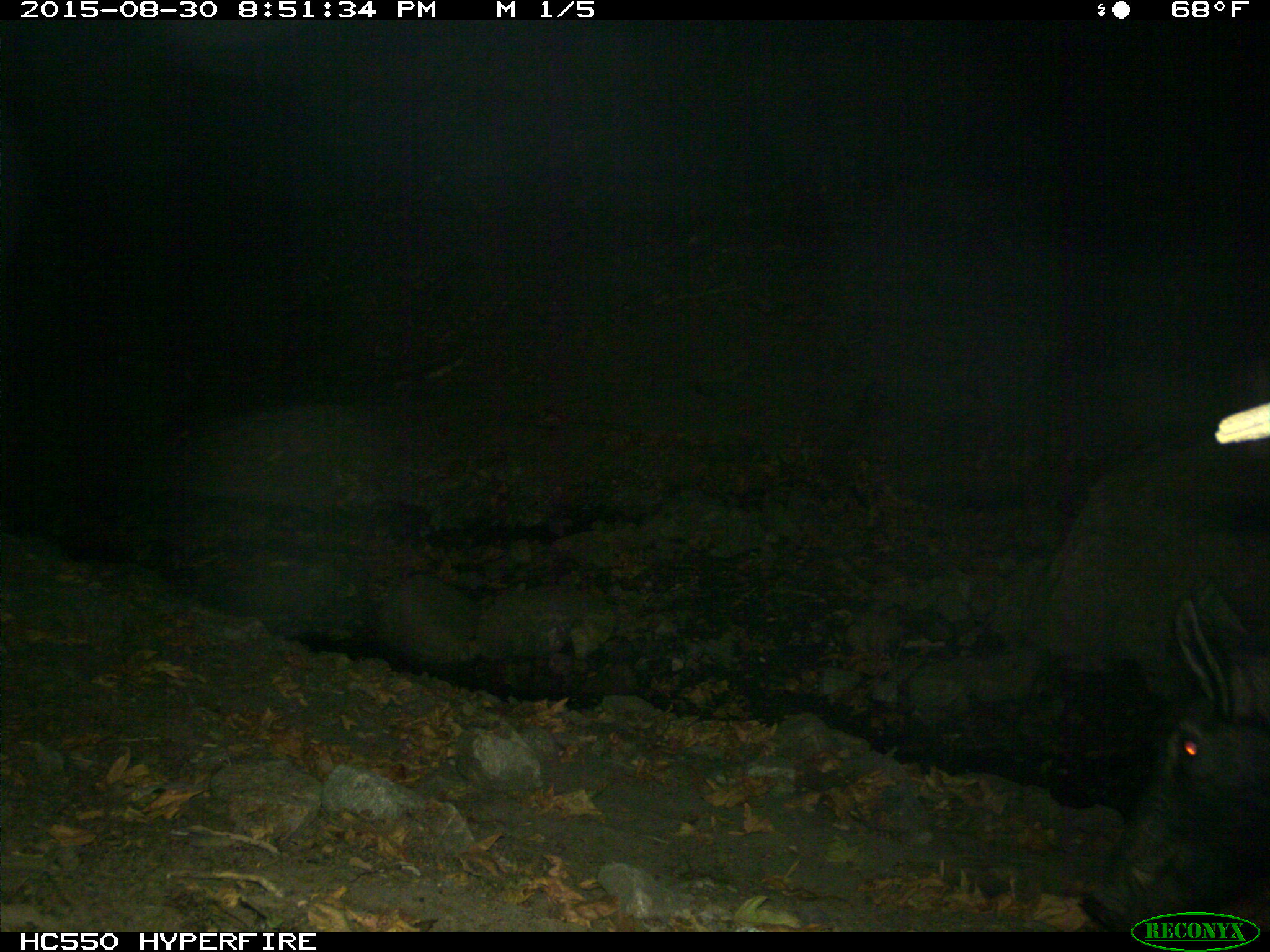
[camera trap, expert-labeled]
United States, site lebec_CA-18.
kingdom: Animalia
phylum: Chordata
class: Mammalia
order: Artiodactyla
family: Suidae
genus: Sus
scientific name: Sus scrofa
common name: wild boar